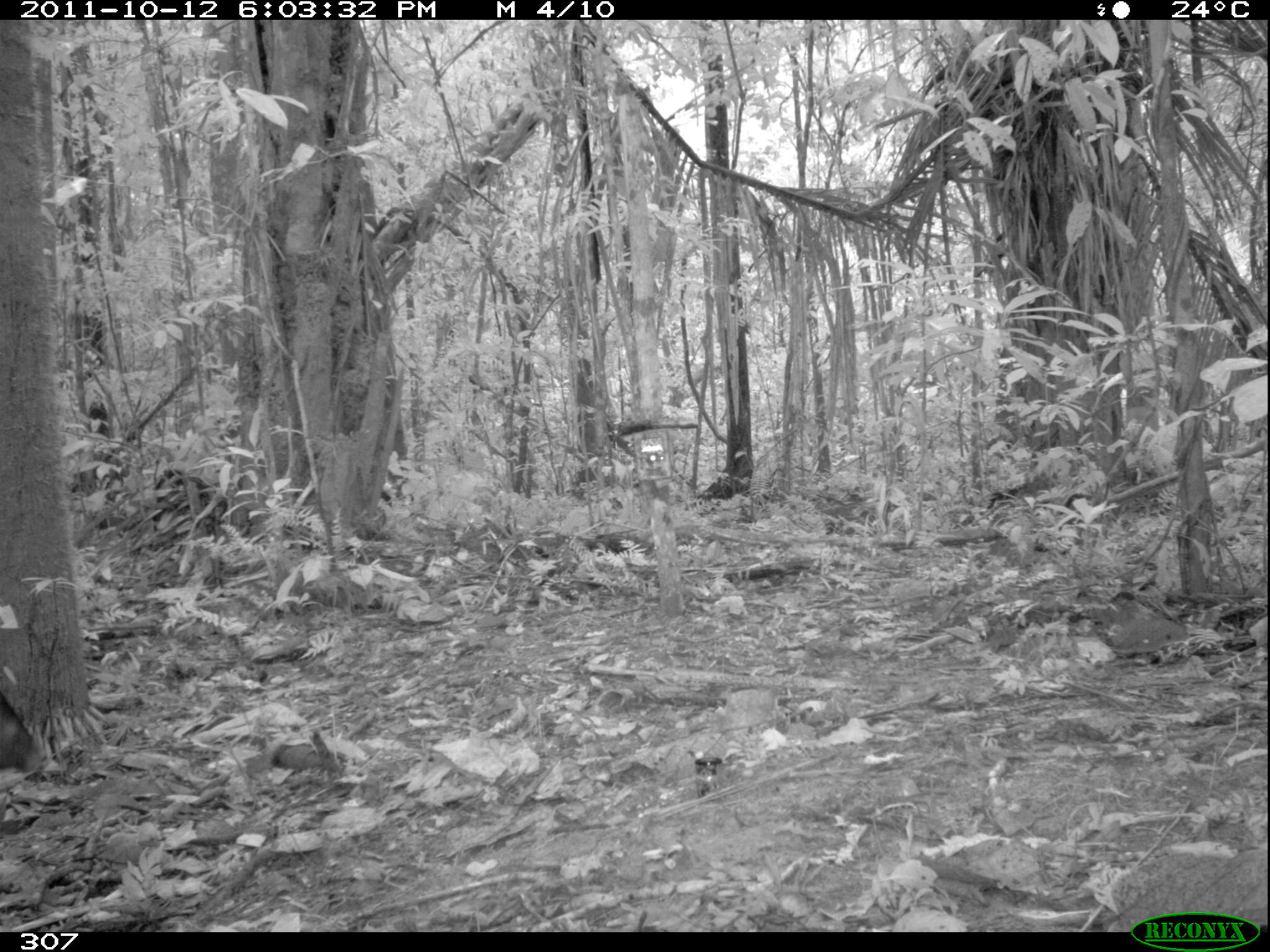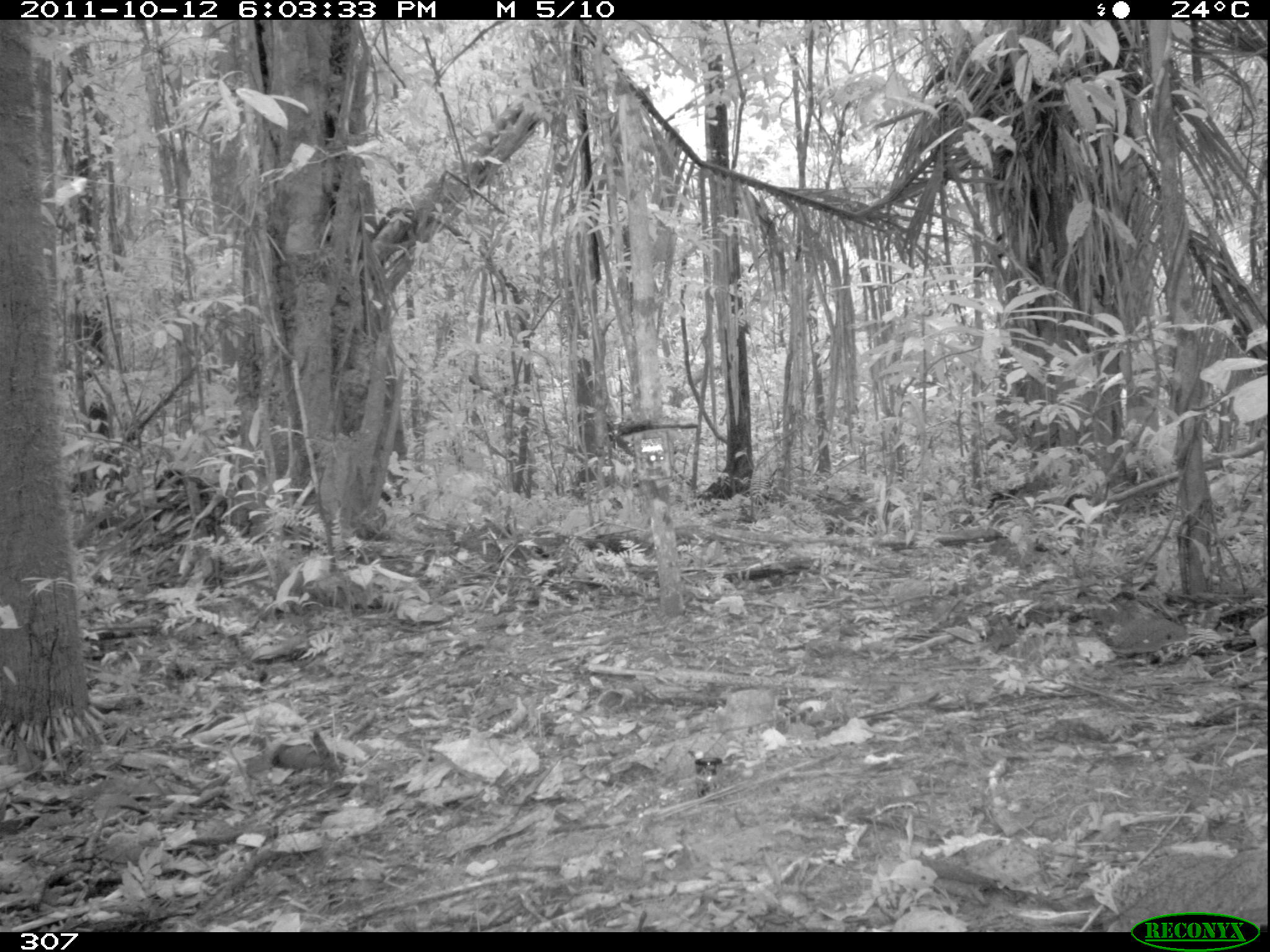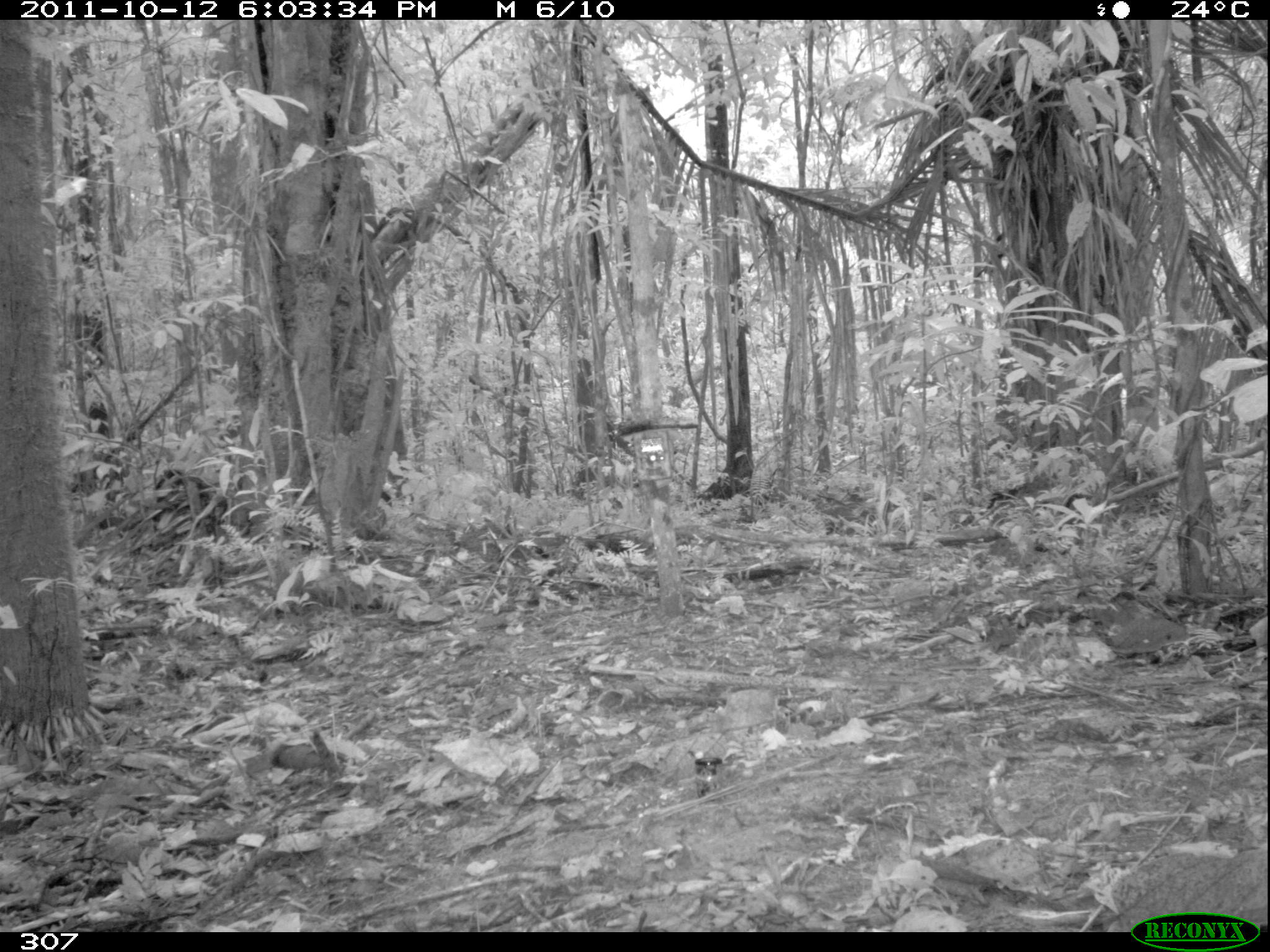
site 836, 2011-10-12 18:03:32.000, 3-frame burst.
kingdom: Animalia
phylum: Chordata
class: Mammalia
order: Artiodactyla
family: Tayassuidae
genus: Pecari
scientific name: Pecari tajacu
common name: collared peccary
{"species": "Pecari tajacu (collared peccary)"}